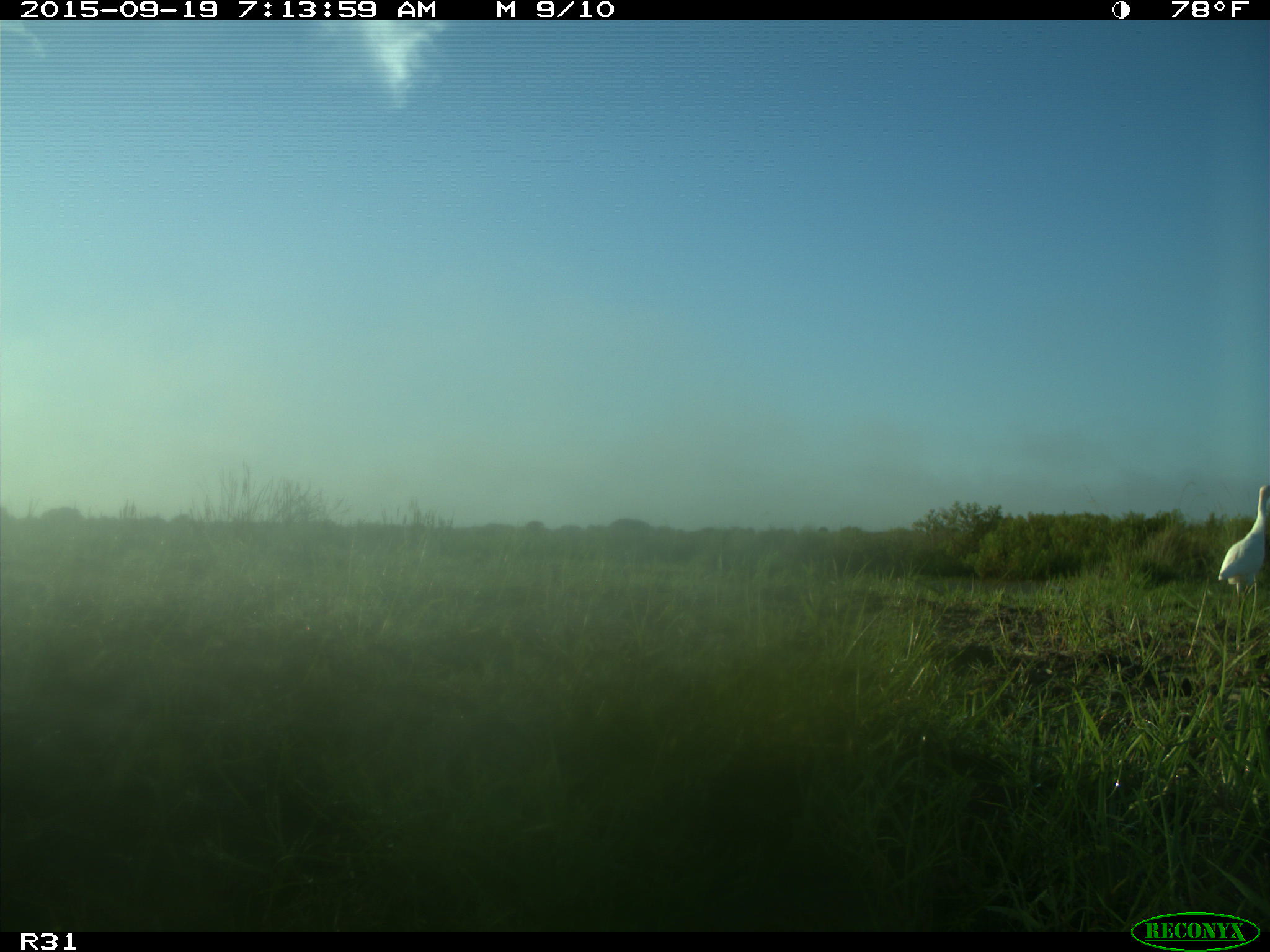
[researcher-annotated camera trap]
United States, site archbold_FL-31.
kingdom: Animalia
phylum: Chordata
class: Aves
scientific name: Aves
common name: birds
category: unidentified bird